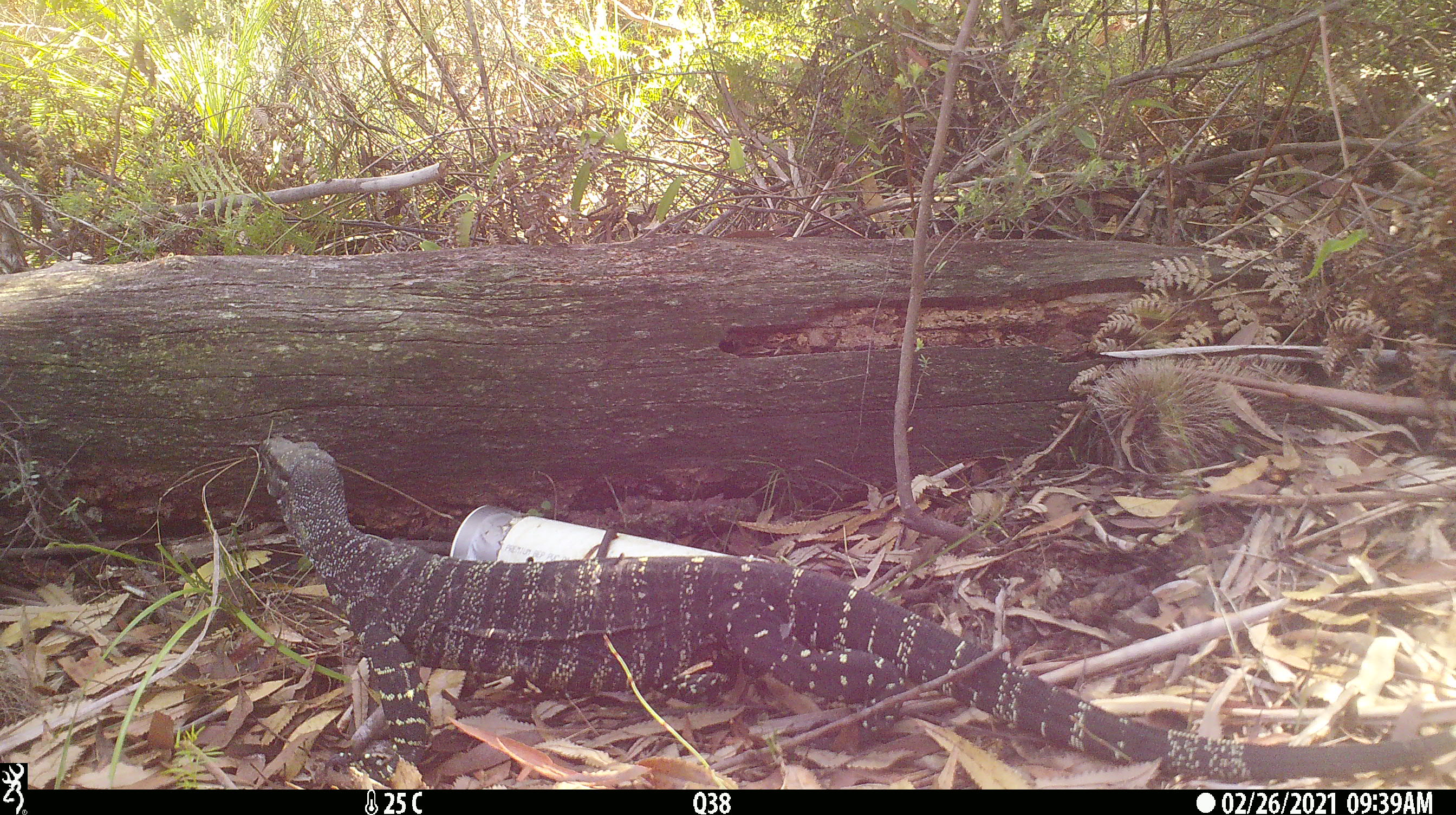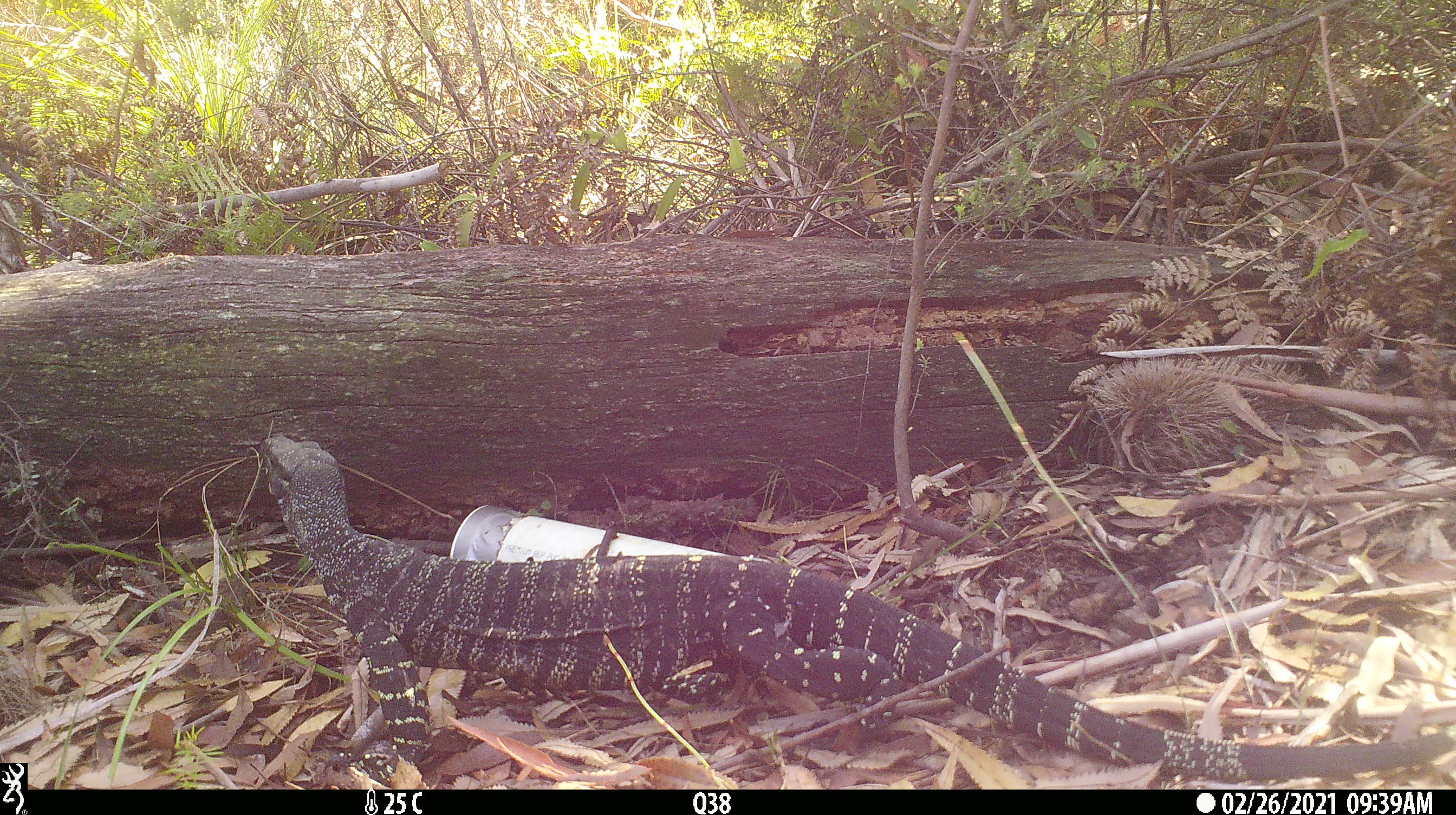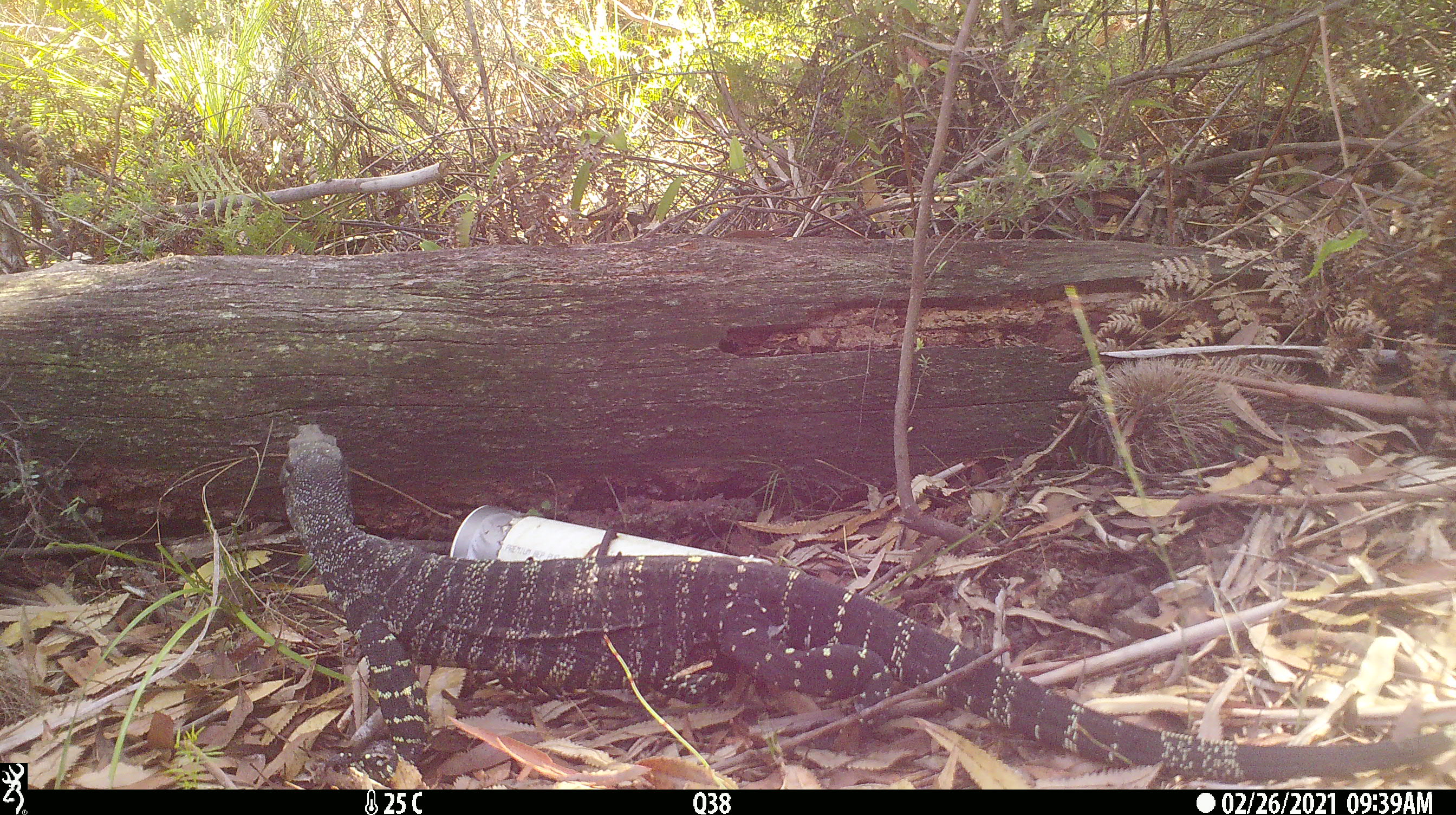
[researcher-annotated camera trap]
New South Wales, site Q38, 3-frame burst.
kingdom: Animalia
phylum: Chordata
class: Reptilia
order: Squamata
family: Varanidae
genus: Varanus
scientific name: Varanus varius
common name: lace monitor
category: goanna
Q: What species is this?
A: Goanna (lace monitor) (Varanus varius).